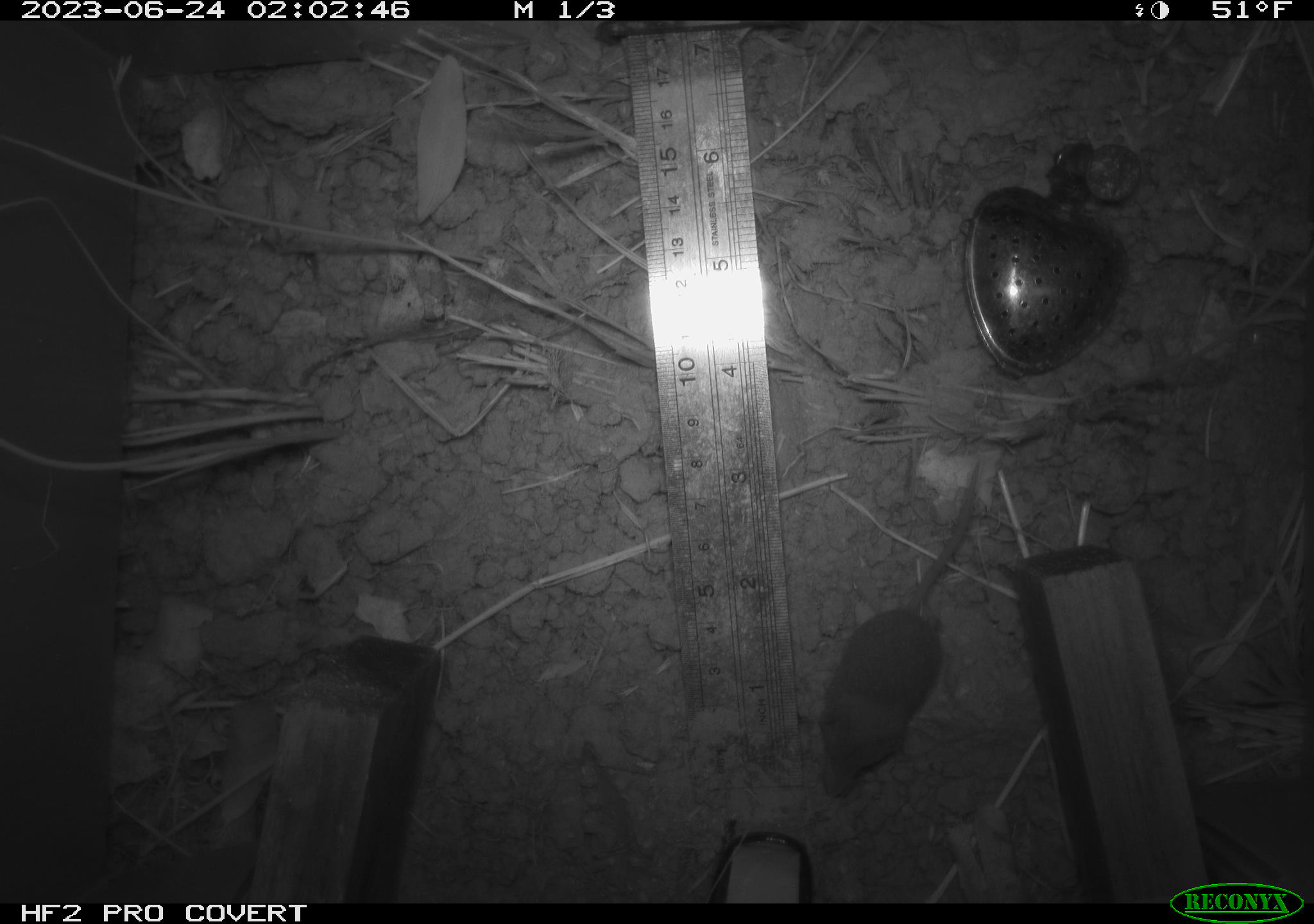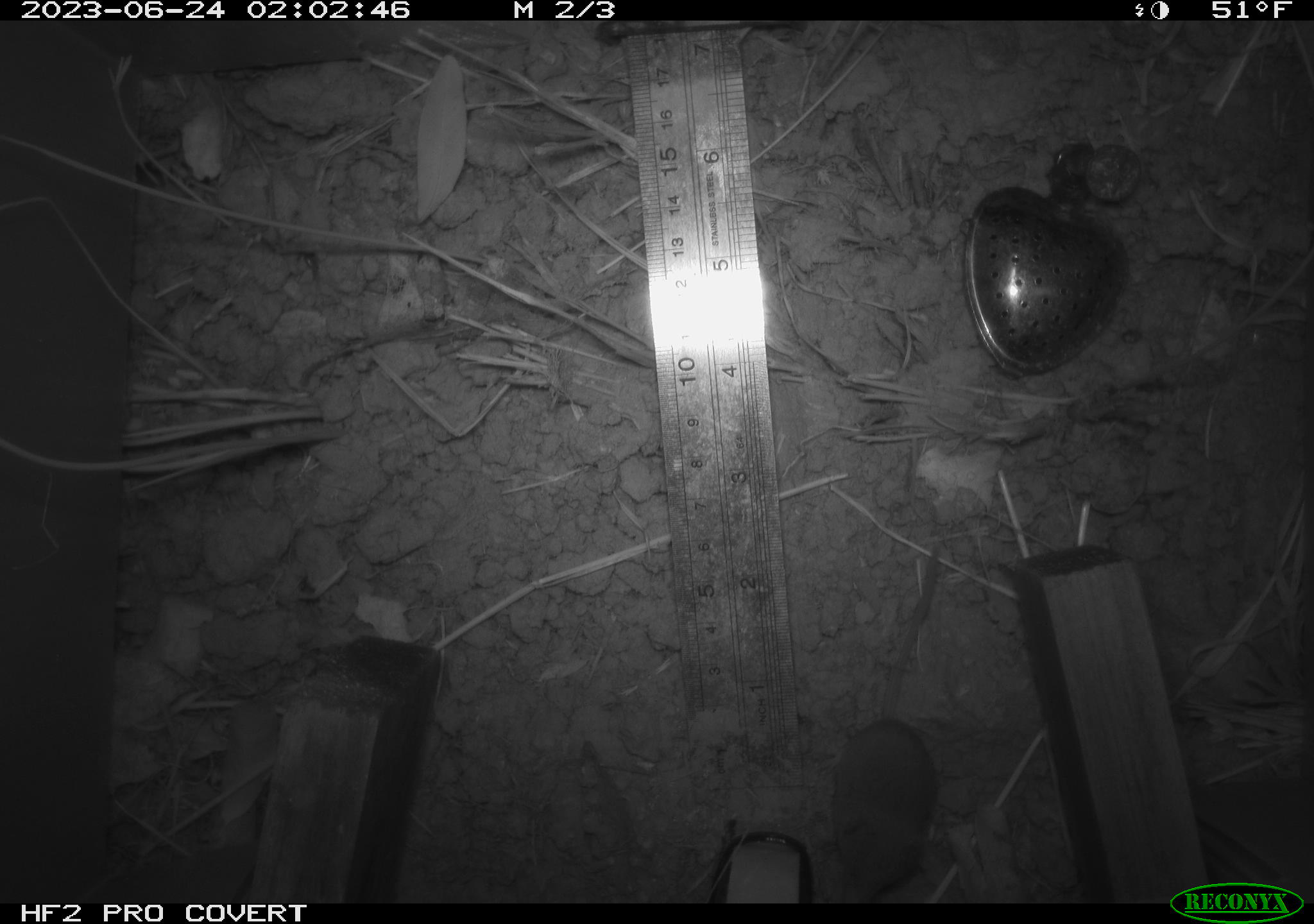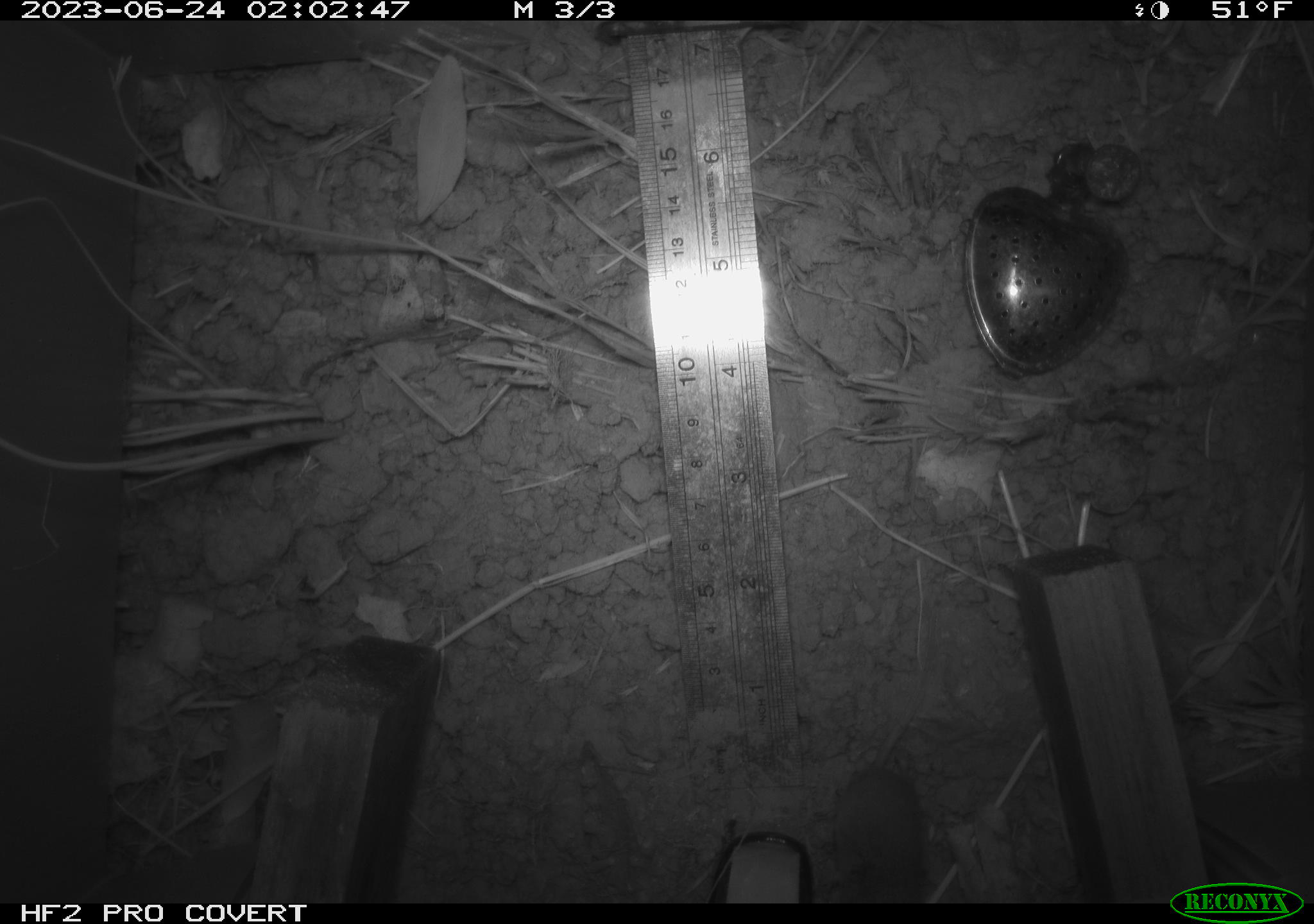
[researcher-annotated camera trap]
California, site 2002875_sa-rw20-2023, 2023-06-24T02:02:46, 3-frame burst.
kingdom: Animalia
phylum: Chordata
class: Mammalia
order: Eulipotyphla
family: Soricidae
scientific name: Soricidae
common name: shrews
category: soricidae family